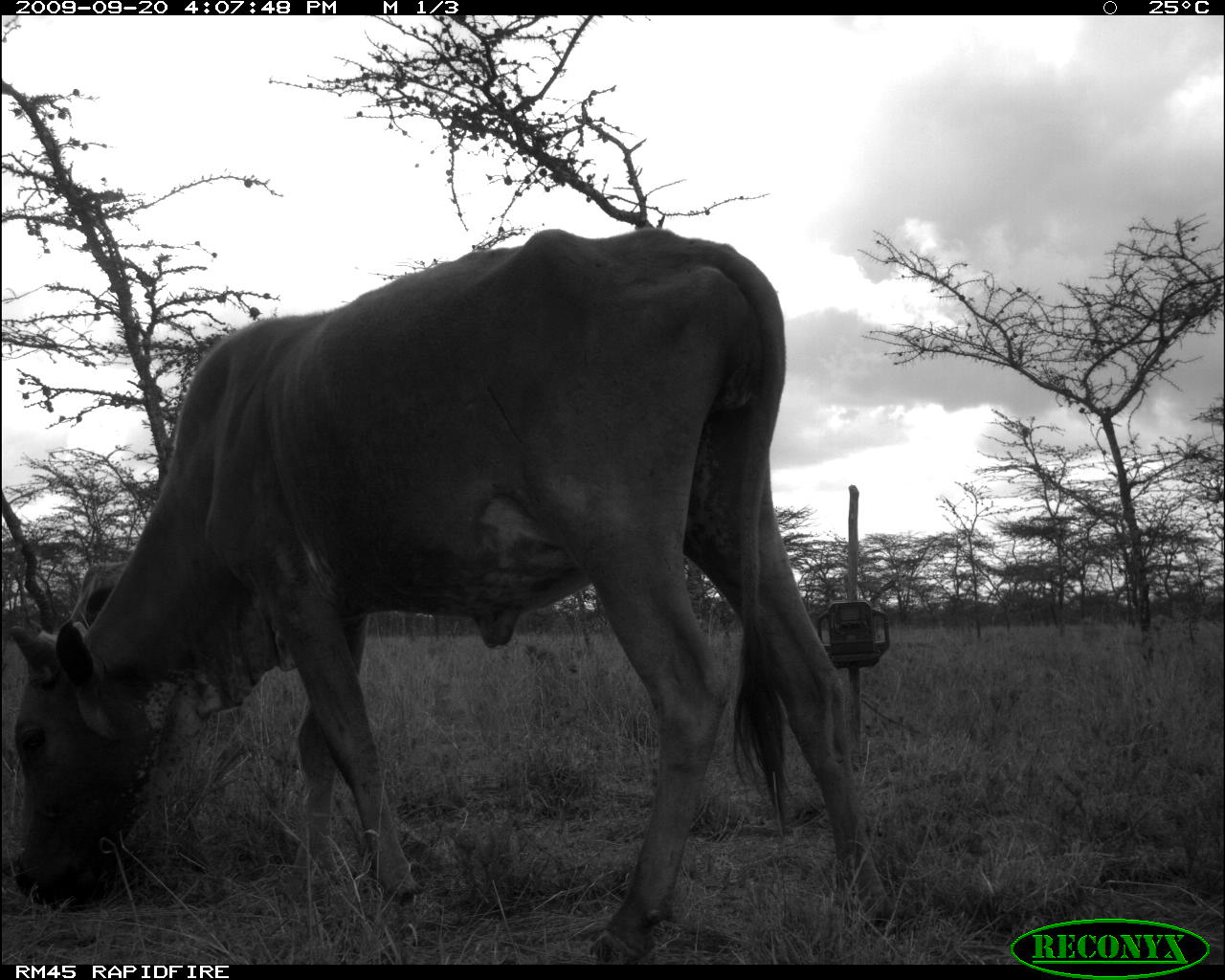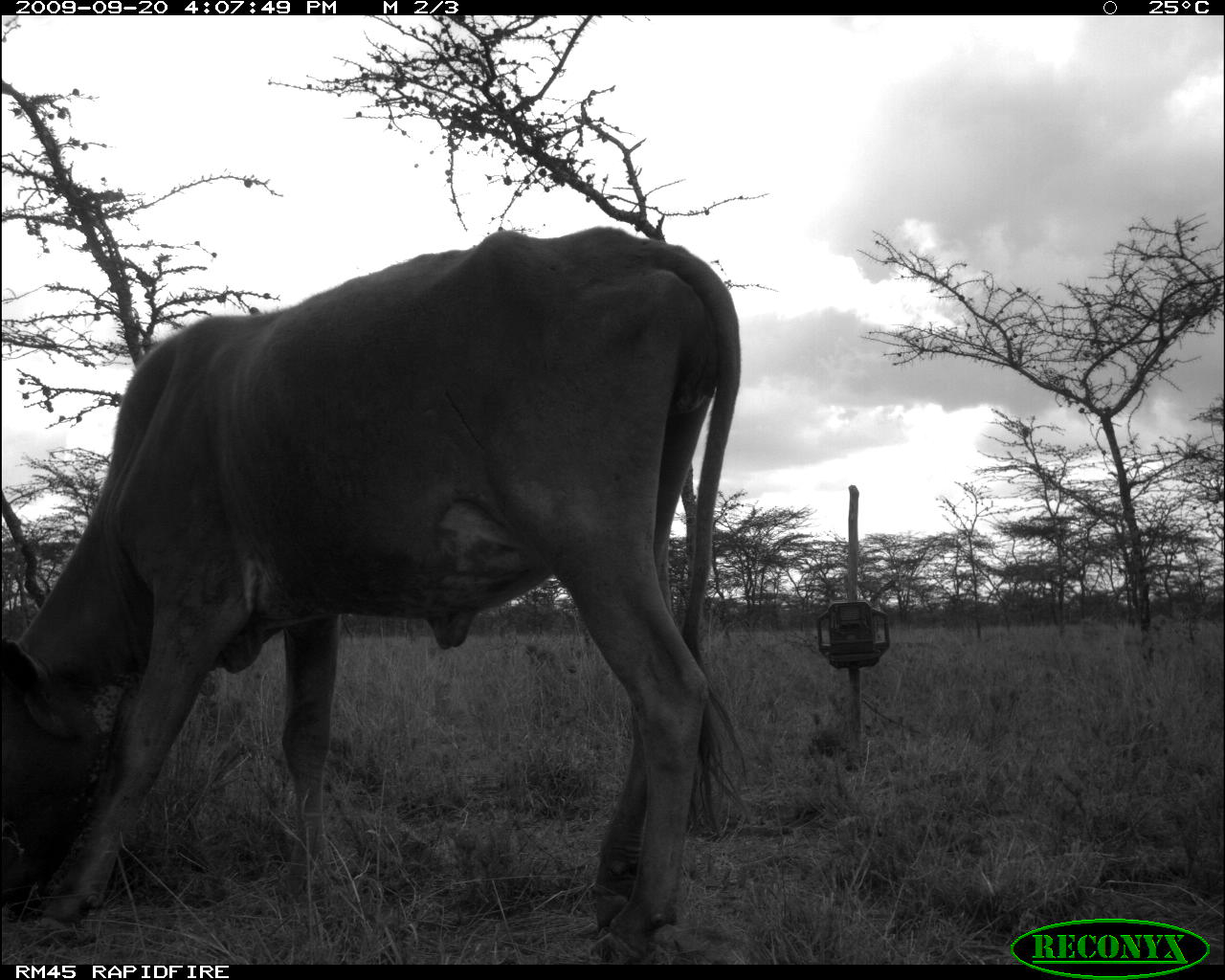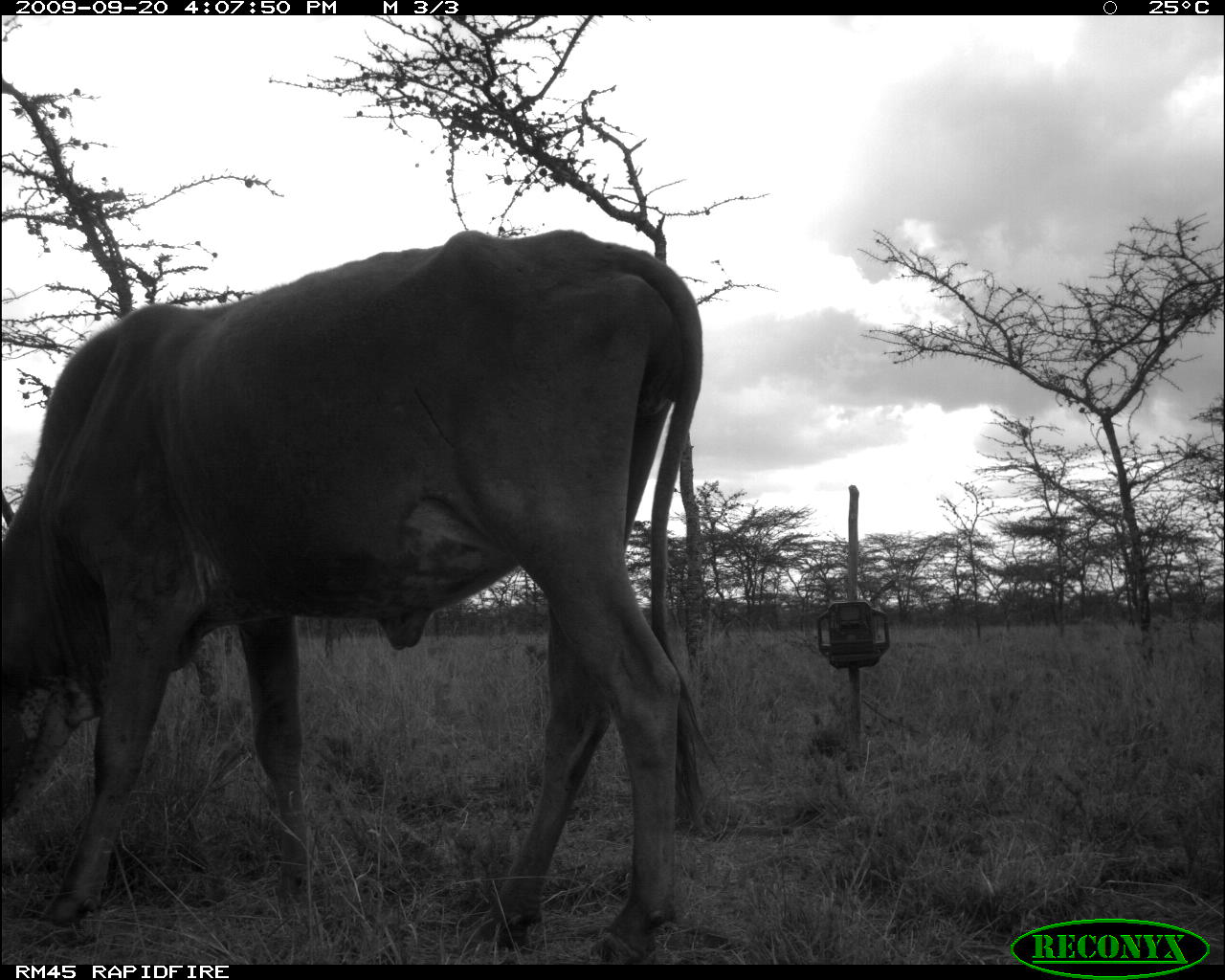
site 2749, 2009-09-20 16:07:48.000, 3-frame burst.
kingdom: Animalia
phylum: Chordata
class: Mammalia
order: Artiodactyla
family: Bovidae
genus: Bos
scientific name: Bos taurus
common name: domestic cattle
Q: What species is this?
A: Bos taurus (domestic cattle).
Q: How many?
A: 2.